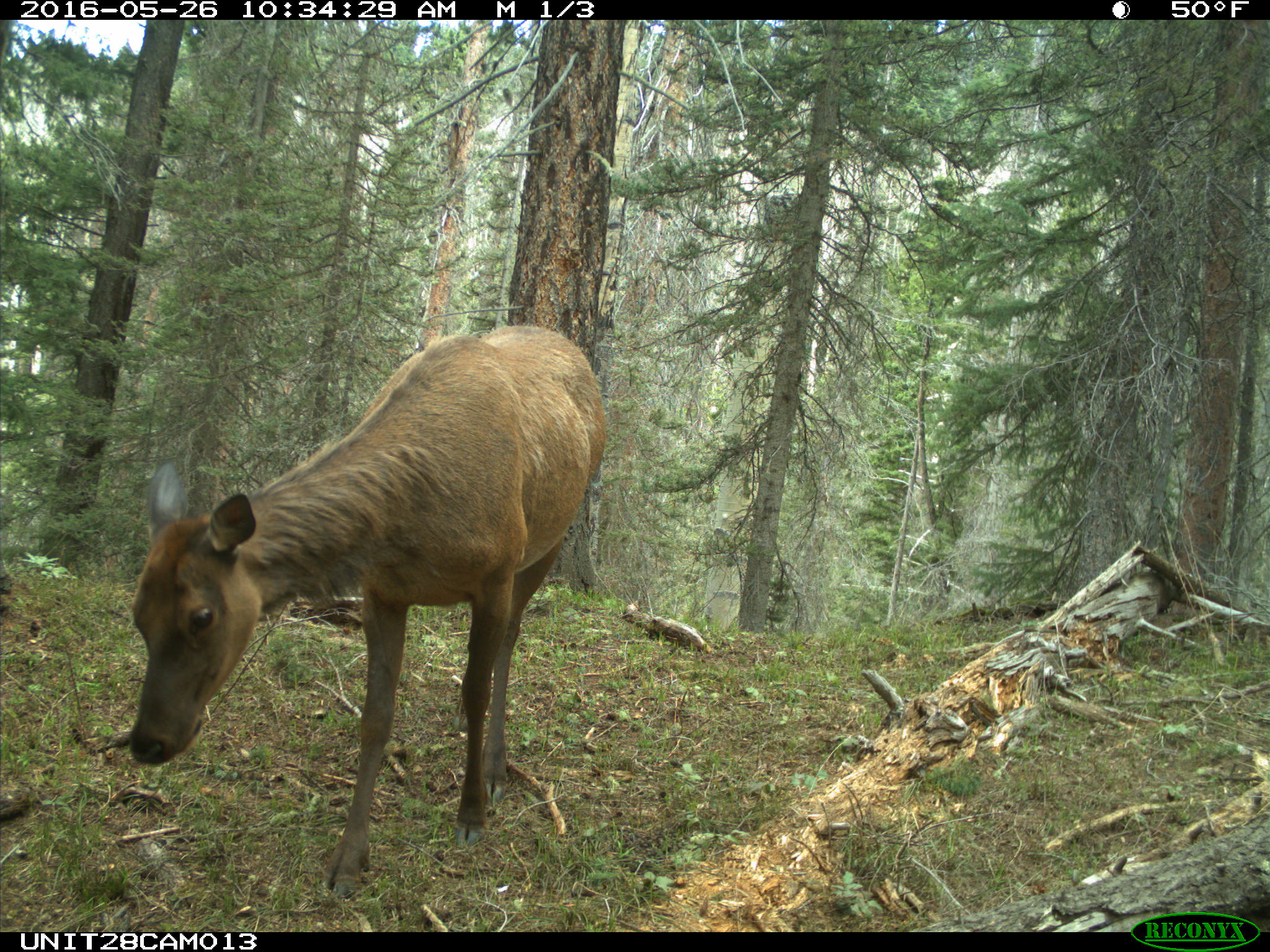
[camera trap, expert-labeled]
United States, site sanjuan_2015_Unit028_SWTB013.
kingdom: Animalia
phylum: Chordata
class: Mammalia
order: Artiodactyla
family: Cervidae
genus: Cervus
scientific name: Cervus elaphus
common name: red deer